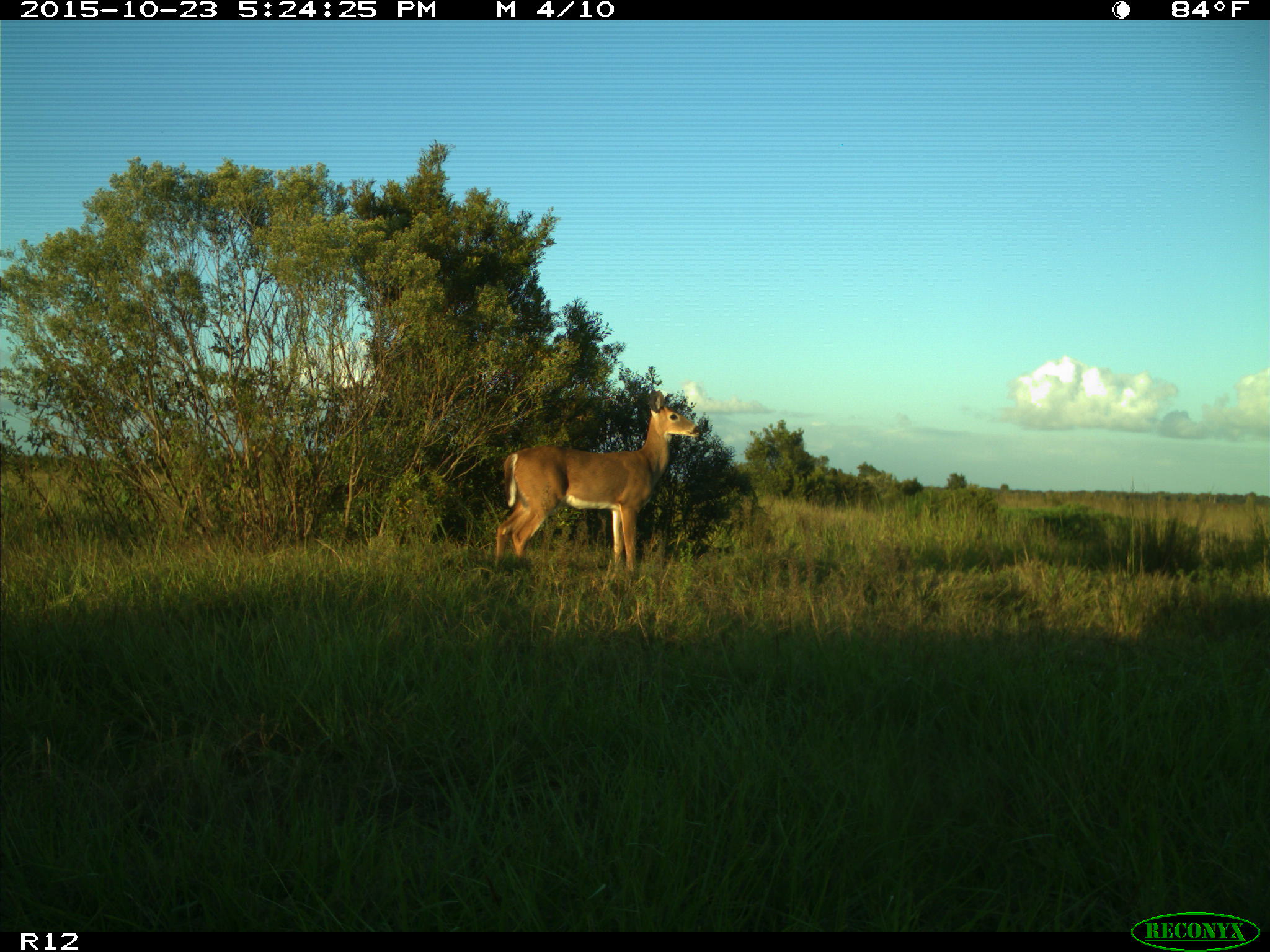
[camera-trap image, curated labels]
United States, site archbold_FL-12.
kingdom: Animalia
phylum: Chordata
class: Mammalia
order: Artiodactyla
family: Cervidae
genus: Odocoileus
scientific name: Odocoileus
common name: deer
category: unidentified deer